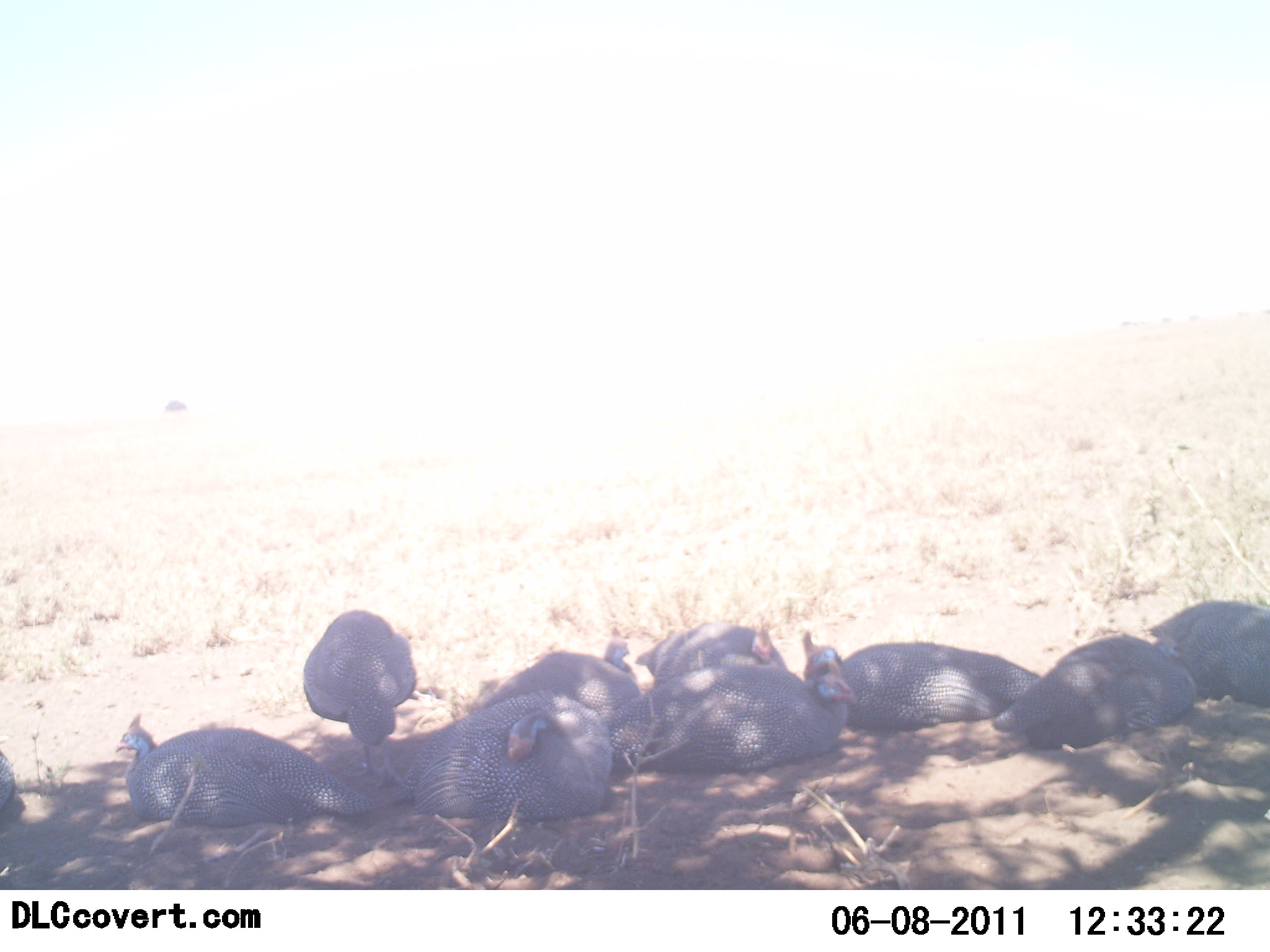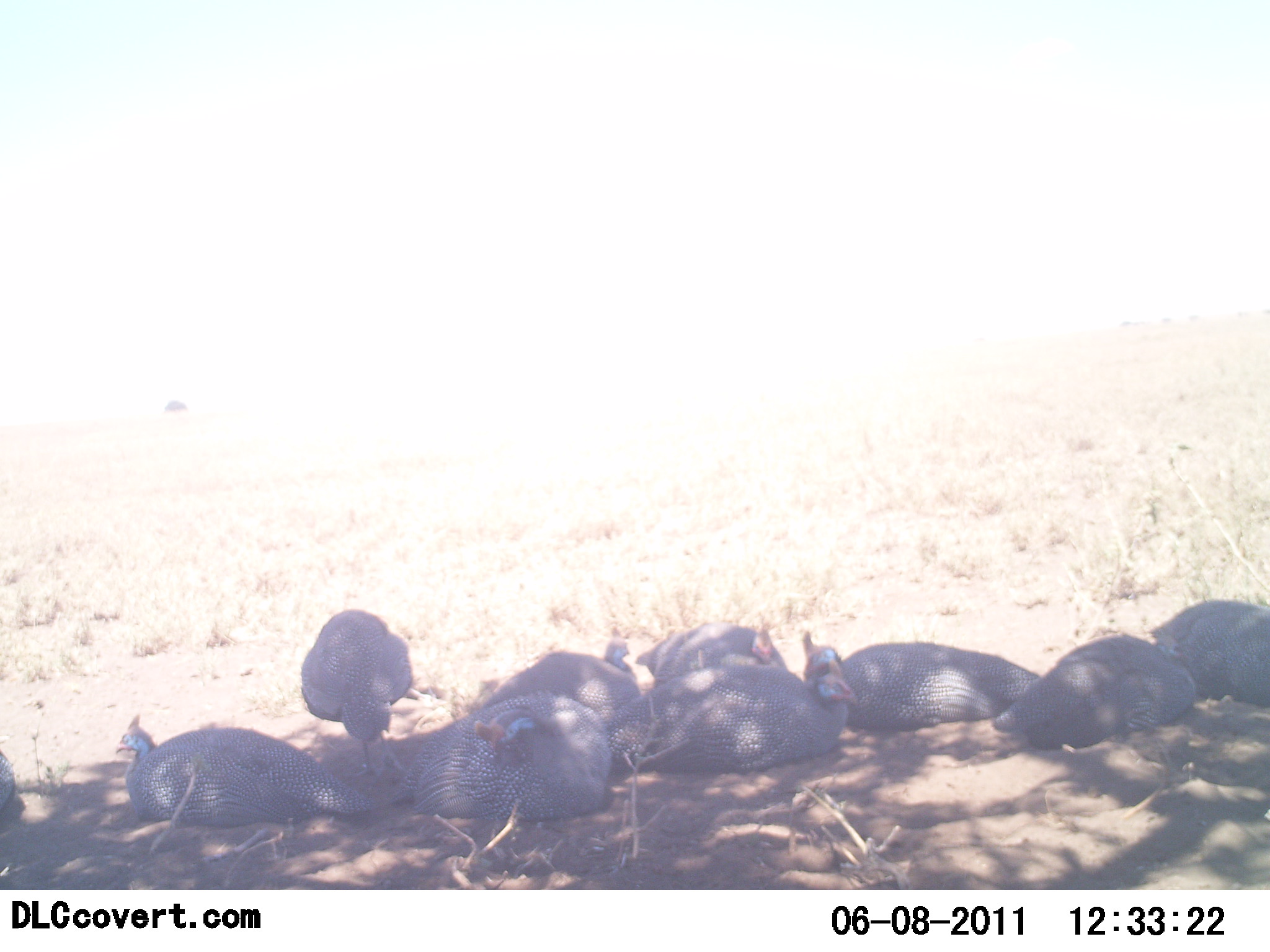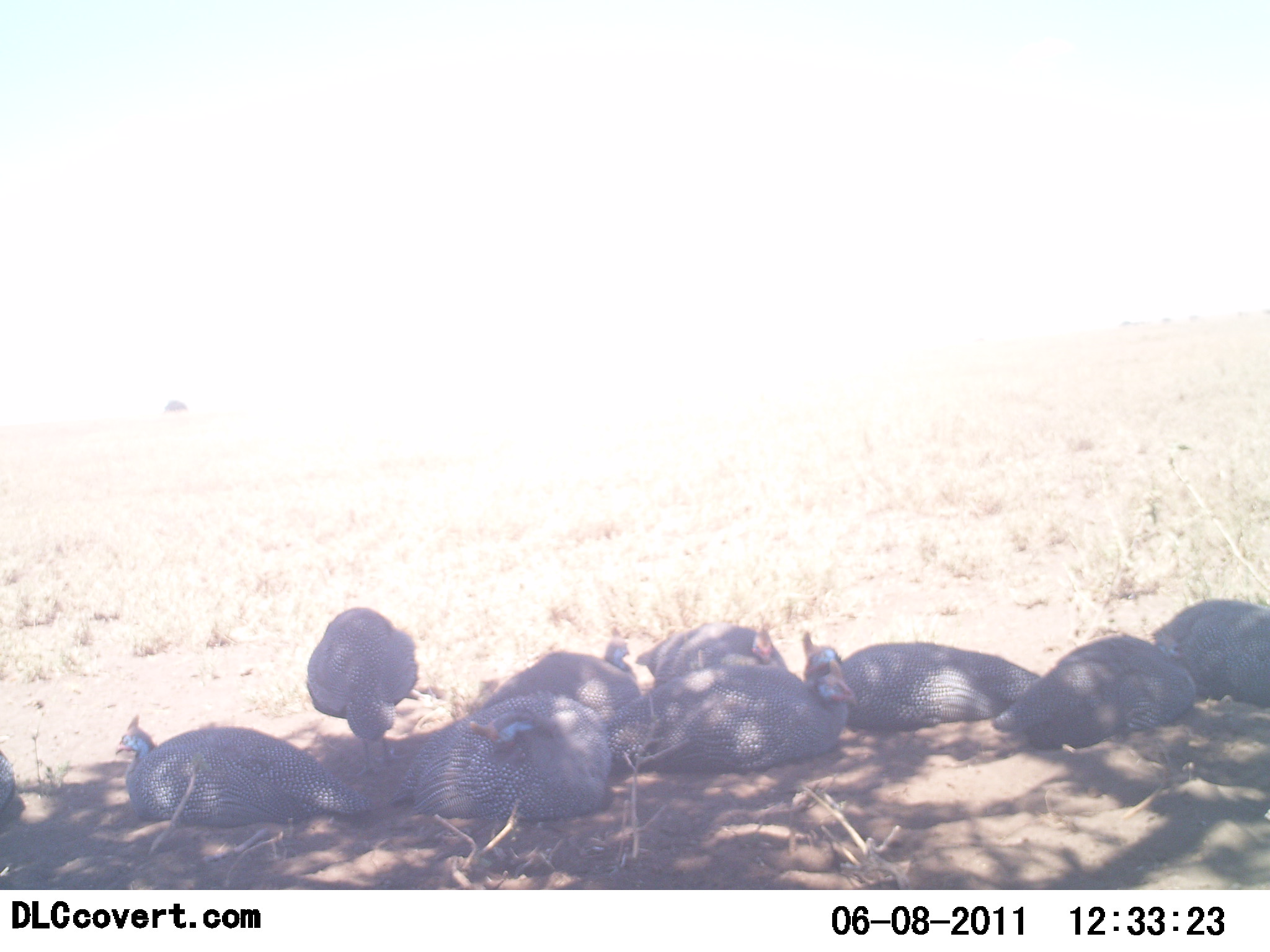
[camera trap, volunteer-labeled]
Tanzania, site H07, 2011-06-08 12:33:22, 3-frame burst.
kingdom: Animalia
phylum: Chordata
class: Aves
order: Galliformes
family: Numididae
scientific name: Numididae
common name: guinea fowl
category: guineafowl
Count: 9.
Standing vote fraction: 54%.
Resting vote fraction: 92%.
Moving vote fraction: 0%.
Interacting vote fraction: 0%.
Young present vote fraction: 0%.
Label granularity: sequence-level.